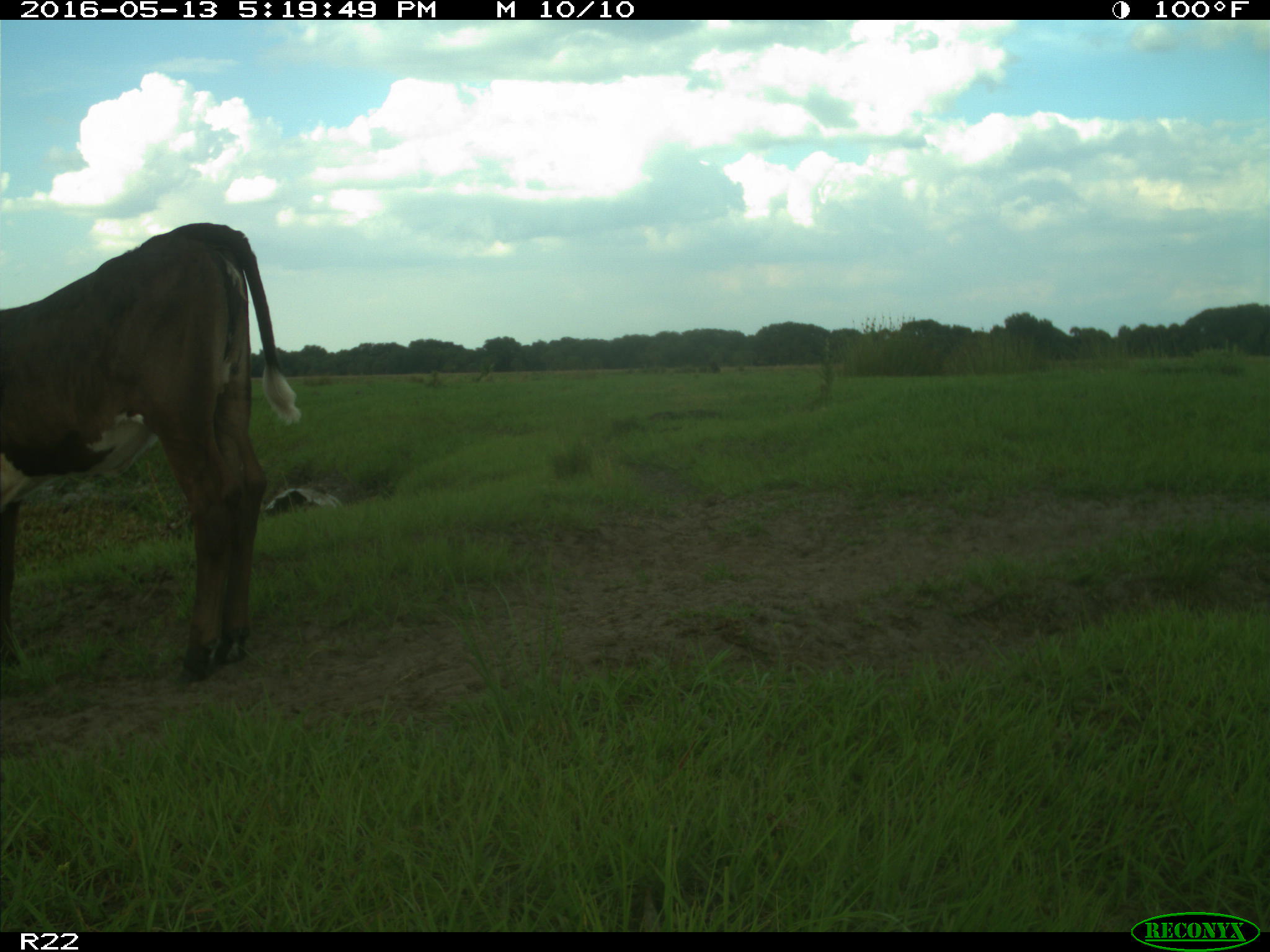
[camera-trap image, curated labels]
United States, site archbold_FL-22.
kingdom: Animalia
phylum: Chordata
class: Mammalia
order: Artiodactyla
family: Bovidae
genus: Bos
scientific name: Bos taurus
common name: domestic cow